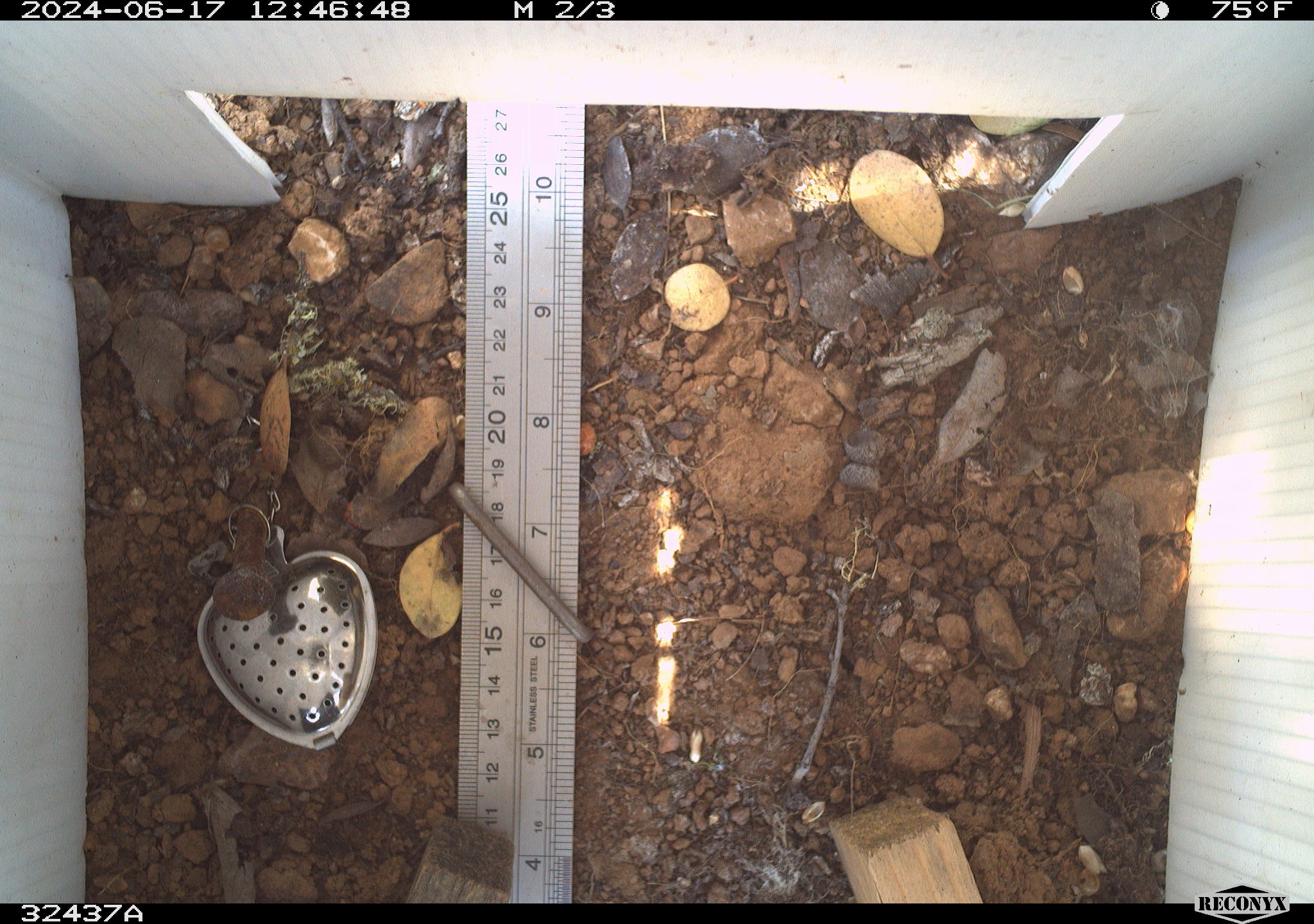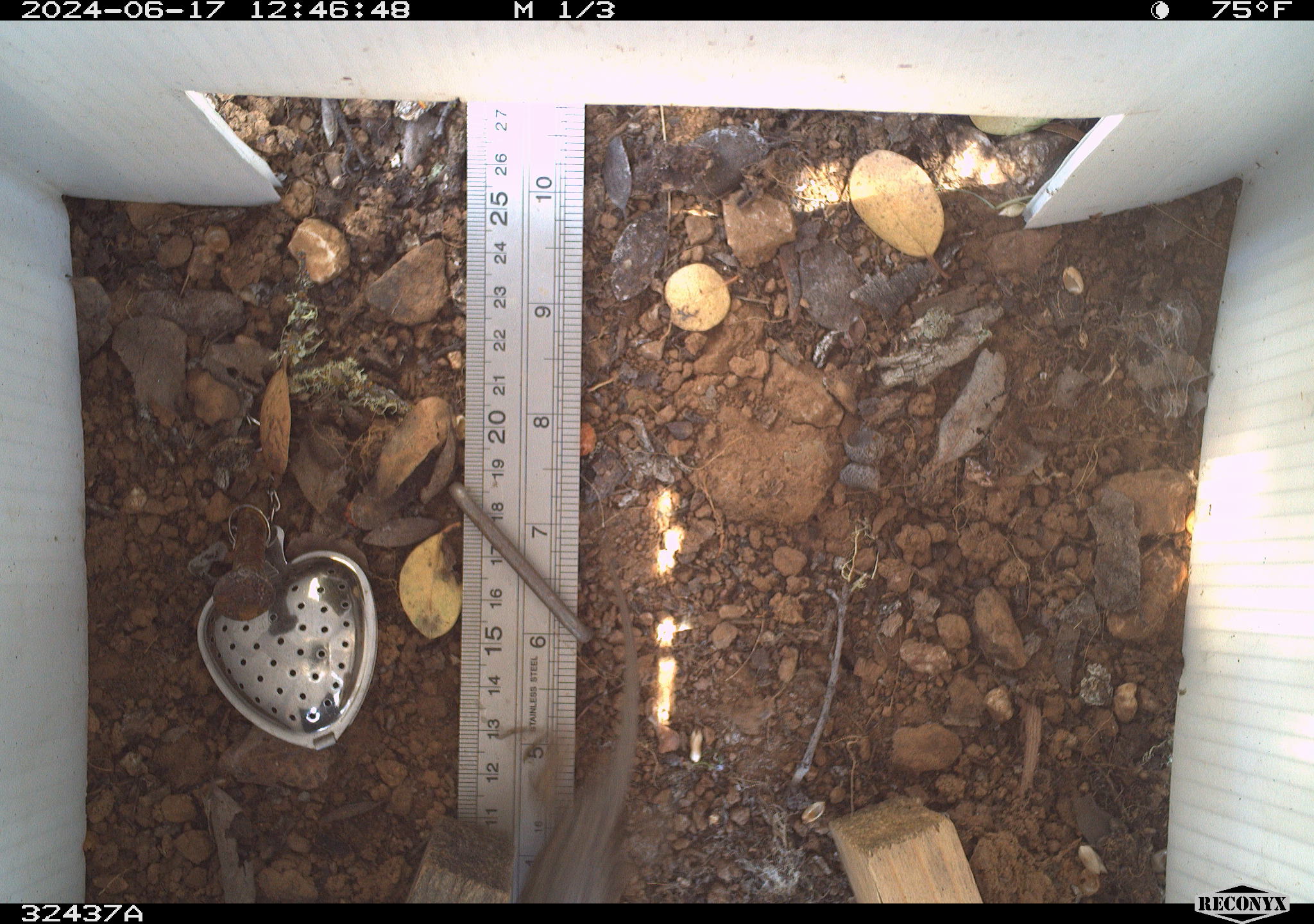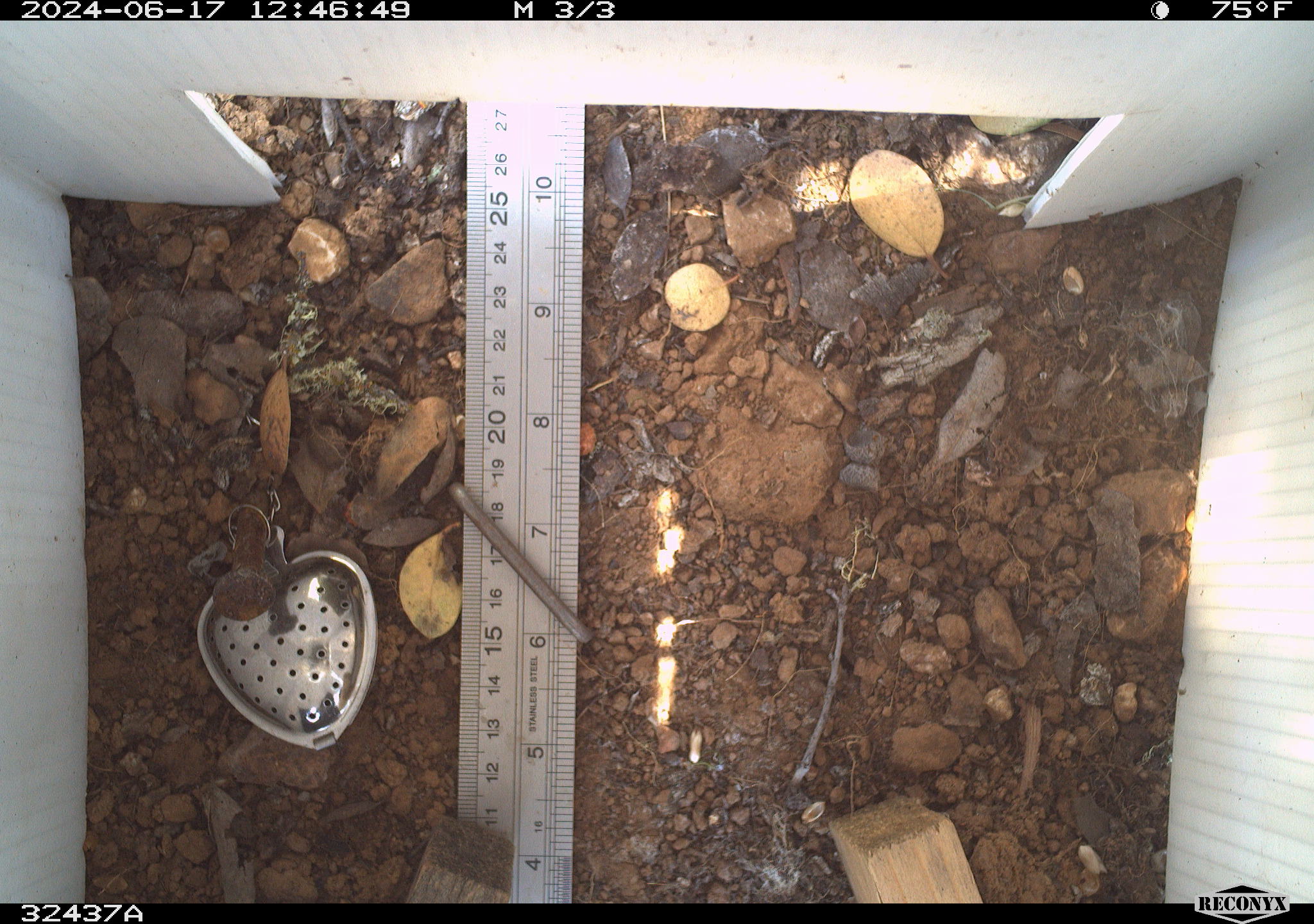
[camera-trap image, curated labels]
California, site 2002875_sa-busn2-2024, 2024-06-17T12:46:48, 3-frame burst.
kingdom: Animalia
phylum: Chordata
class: Reptilia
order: Squamata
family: Phrynosomatidae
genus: Sceloporus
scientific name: Sceloporus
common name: spiny lizards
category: sceloporus species